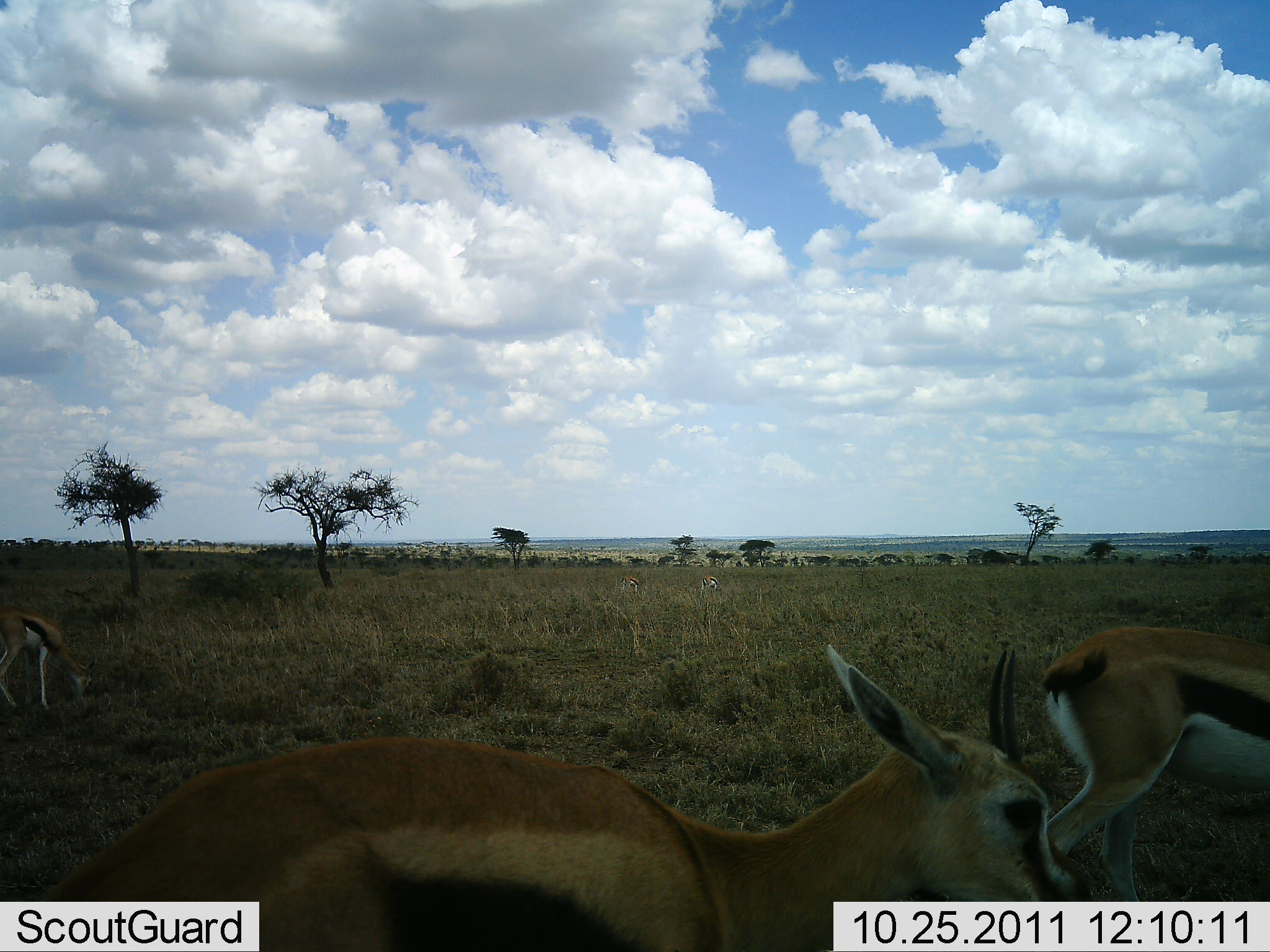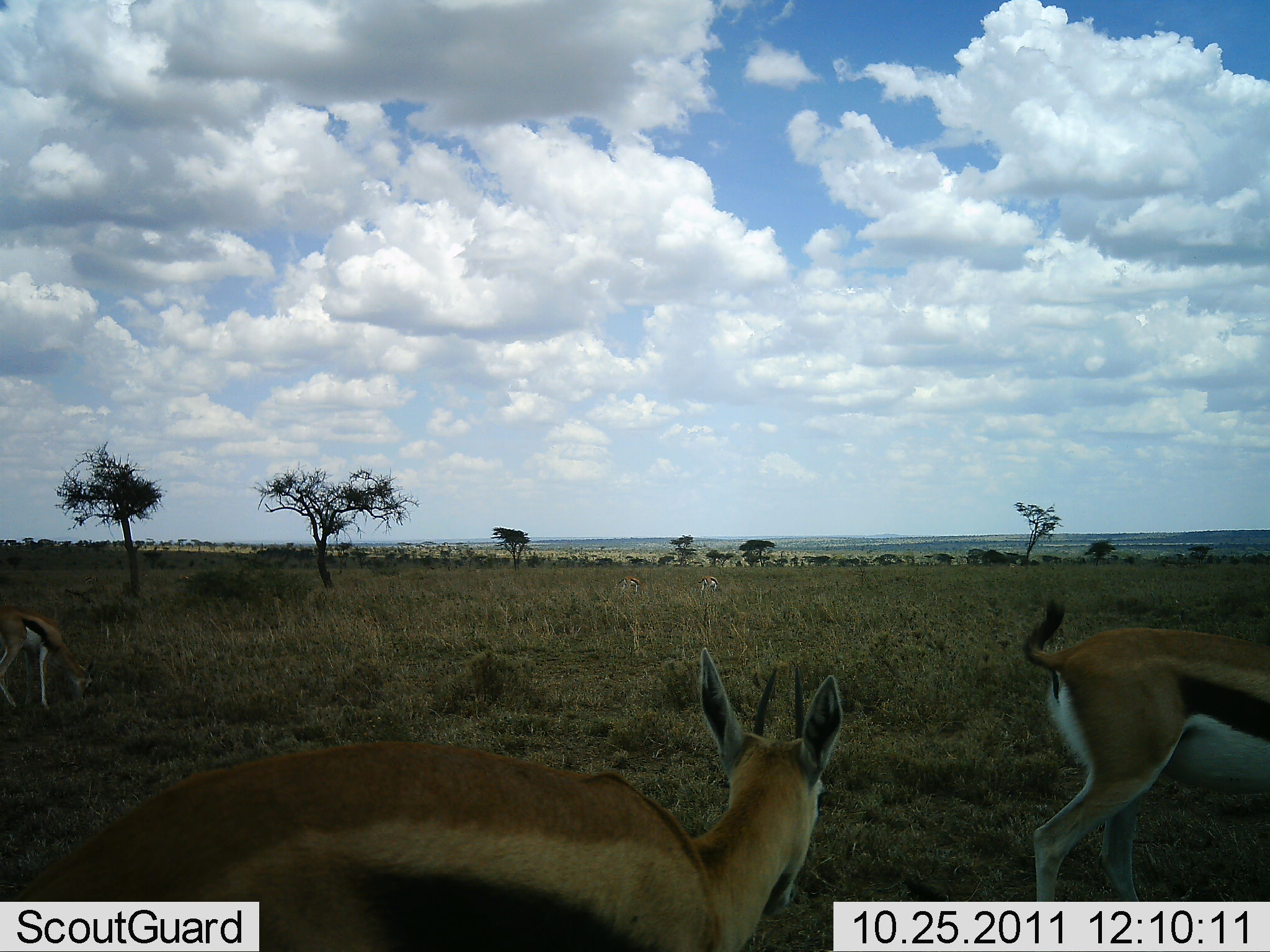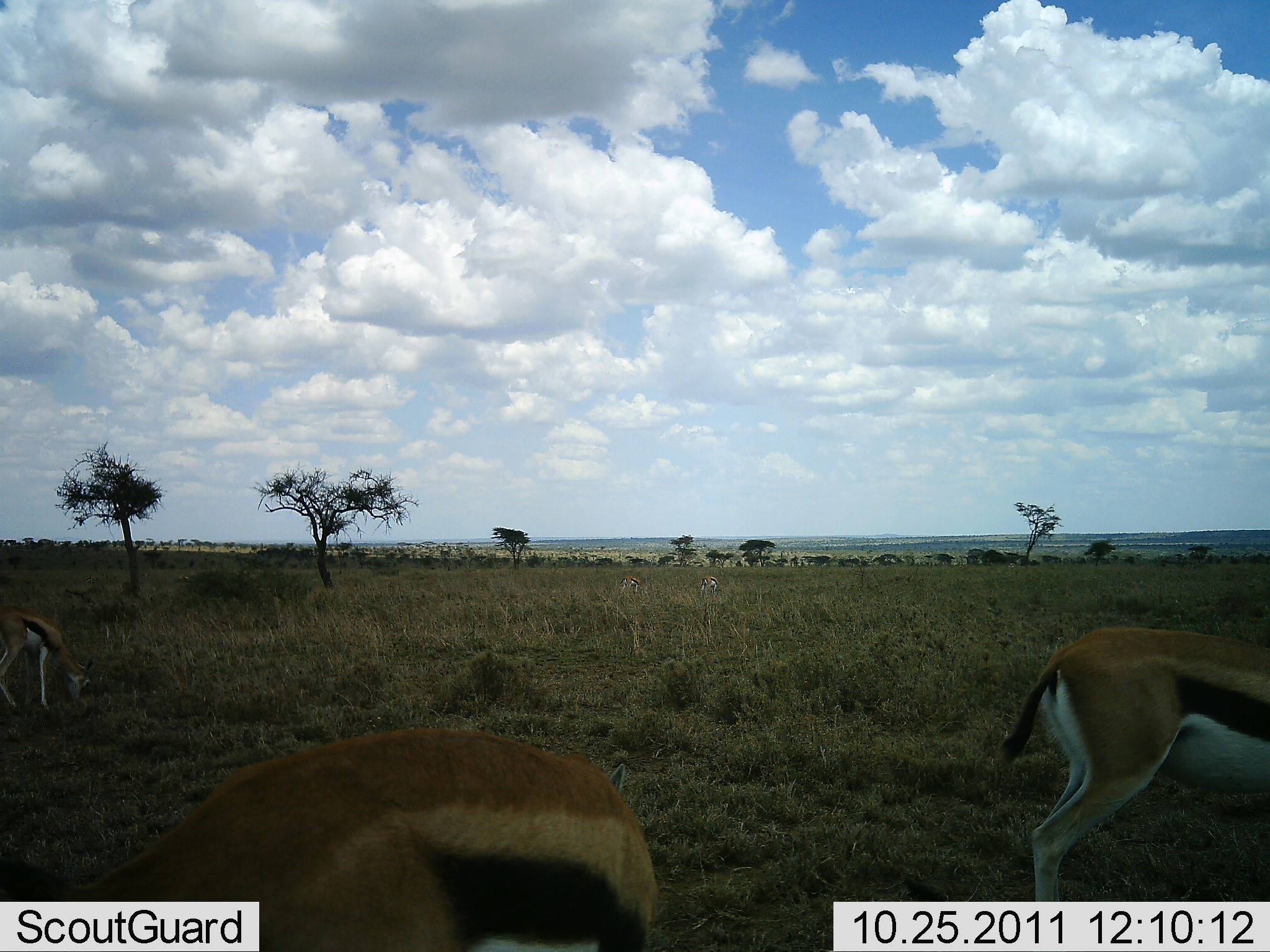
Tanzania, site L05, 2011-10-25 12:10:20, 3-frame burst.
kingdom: Animalia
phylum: Chordata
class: Mammalia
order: Artiodactyla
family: Bovidae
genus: Eudorcas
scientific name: Eudorcas thomsonii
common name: thomson's gazelle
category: gazellethomsons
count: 3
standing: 64%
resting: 0%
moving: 27%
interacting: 0%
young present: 0%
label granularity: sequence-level